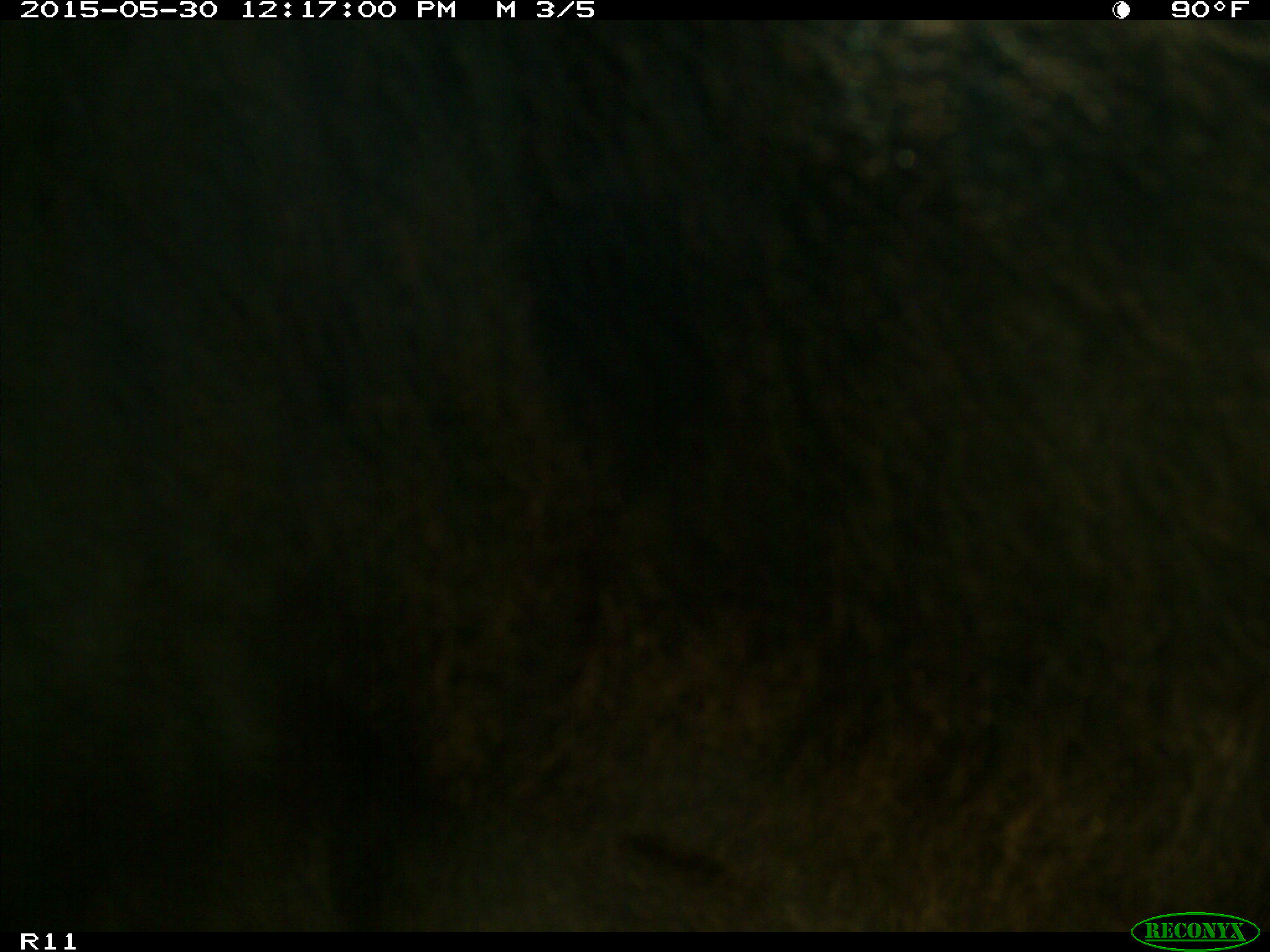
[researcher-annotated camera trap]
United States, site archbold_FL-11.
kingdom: Animalia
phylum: Chordata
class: Mammalia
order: Artiodactyla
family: Bovidae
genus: Bos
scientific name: Bos taurus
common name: domestic cow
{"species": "Bos taurus (domestic cow)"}